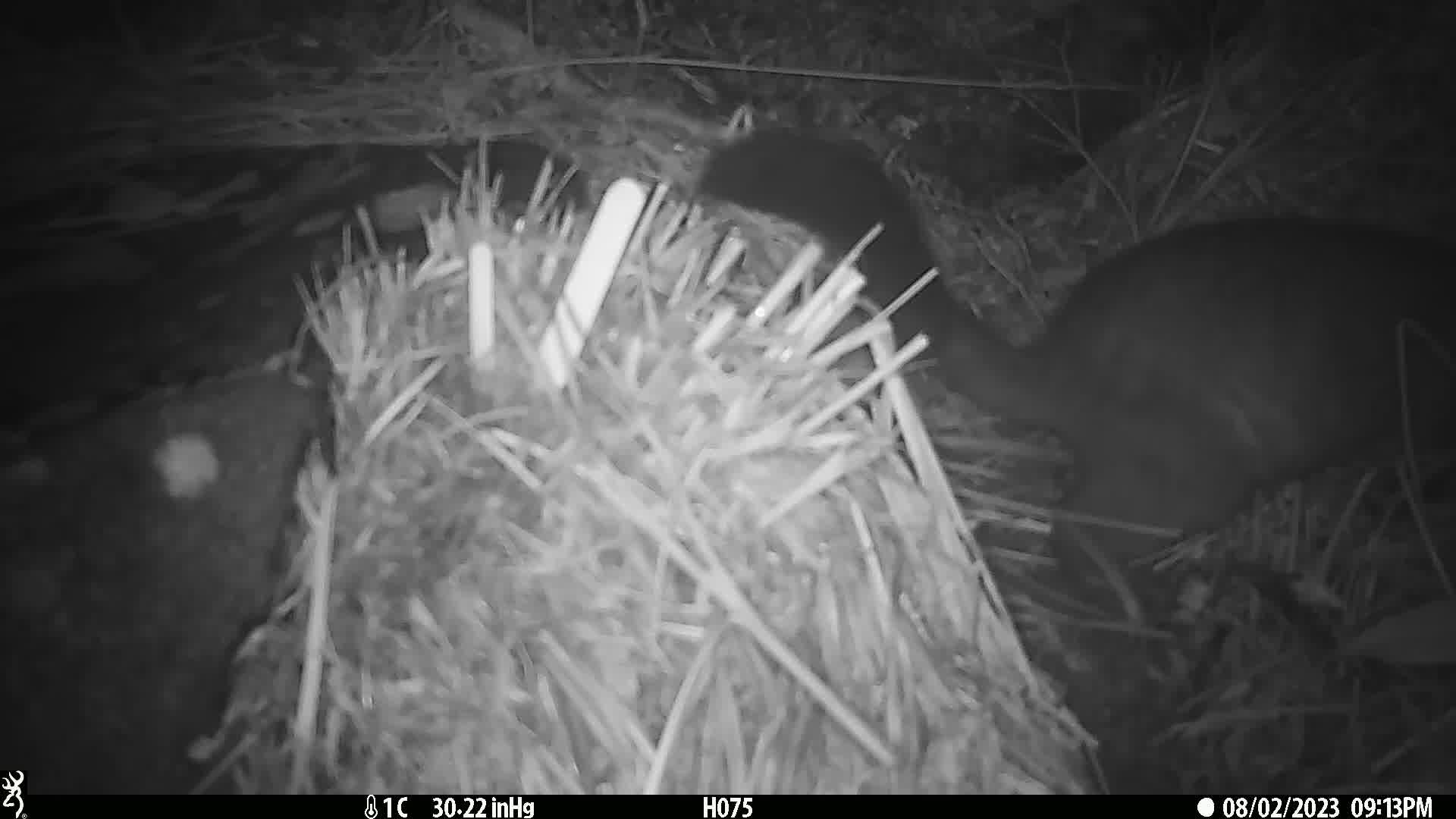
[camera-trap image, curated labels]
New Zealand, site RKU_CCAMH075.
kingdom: Animalia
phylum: Chordata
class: Mammalia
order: Diprotodontia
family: Phalangeridae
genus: Trichosurus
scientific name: Trichosurus vulpecula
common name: common brushtail possum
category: possum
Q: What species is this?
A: Possum (common brushtail possum) (Trichosurus vulpecula).